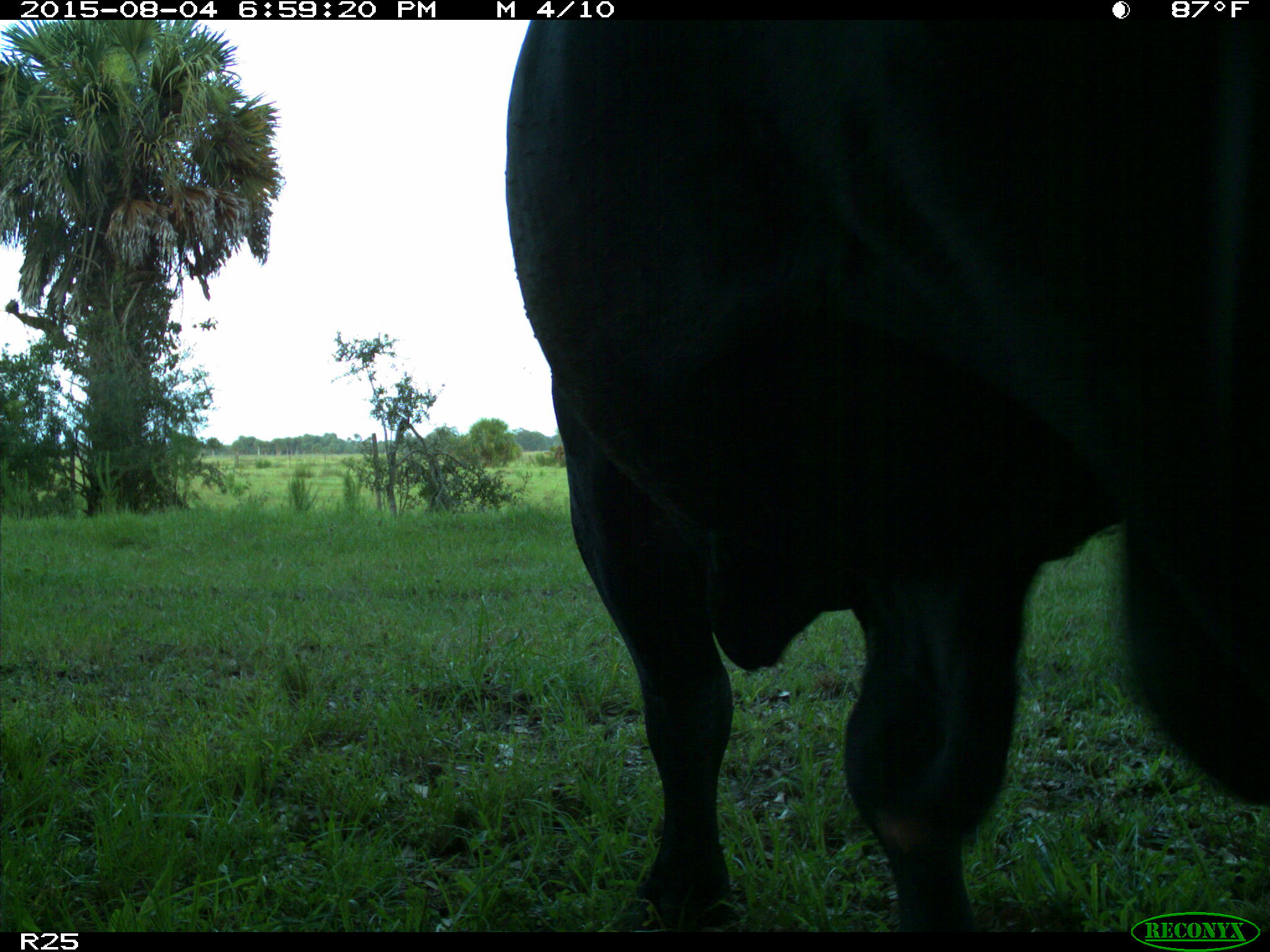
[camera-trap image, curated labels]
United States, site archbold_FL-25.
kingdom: Animalia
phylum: Chordata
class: Mammalia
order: Artiodactyla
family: Bovidae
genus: Bos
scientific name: Bos taurus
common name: domestic cow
Bos taurus (domestic cow).